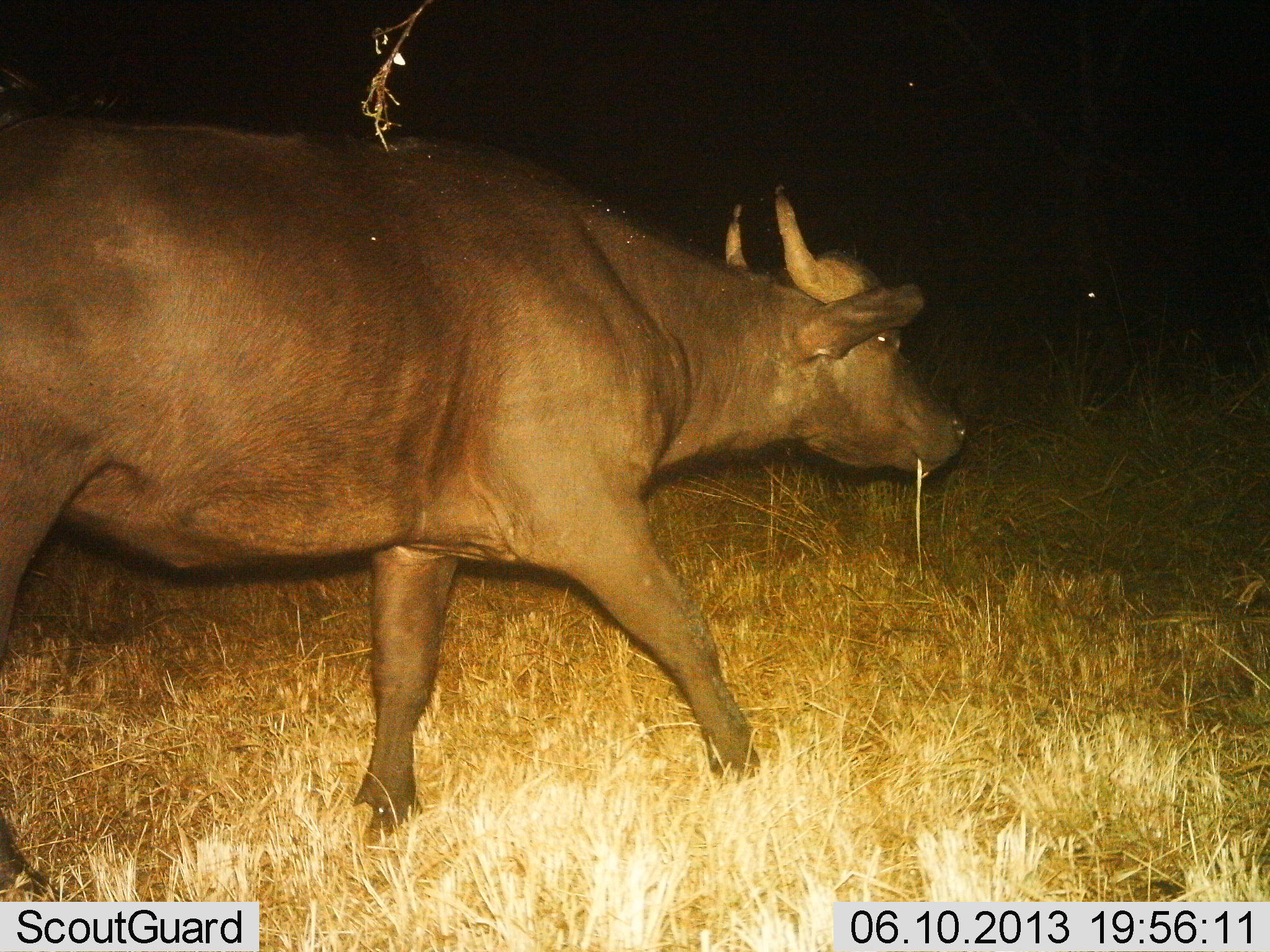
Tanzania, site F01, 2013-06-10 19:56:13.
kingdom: Animalia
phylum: Chordata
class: Mammalia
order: Artiodactyla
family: Bovidae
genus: Syncerus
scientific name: Syncerus caffer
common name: cape buffalo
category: buffalo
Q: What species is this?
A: Buffalo (cape buffalo) (Syncerus caffer).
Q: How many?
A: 1.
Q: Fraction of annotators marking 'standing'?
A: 16%.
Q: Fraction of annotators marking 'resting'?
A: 0%.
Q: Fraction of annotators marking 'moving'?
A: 84%.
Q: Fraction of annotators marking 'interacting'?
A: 0%.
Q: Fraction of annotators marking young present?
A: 0%.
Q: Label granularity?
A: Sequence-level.